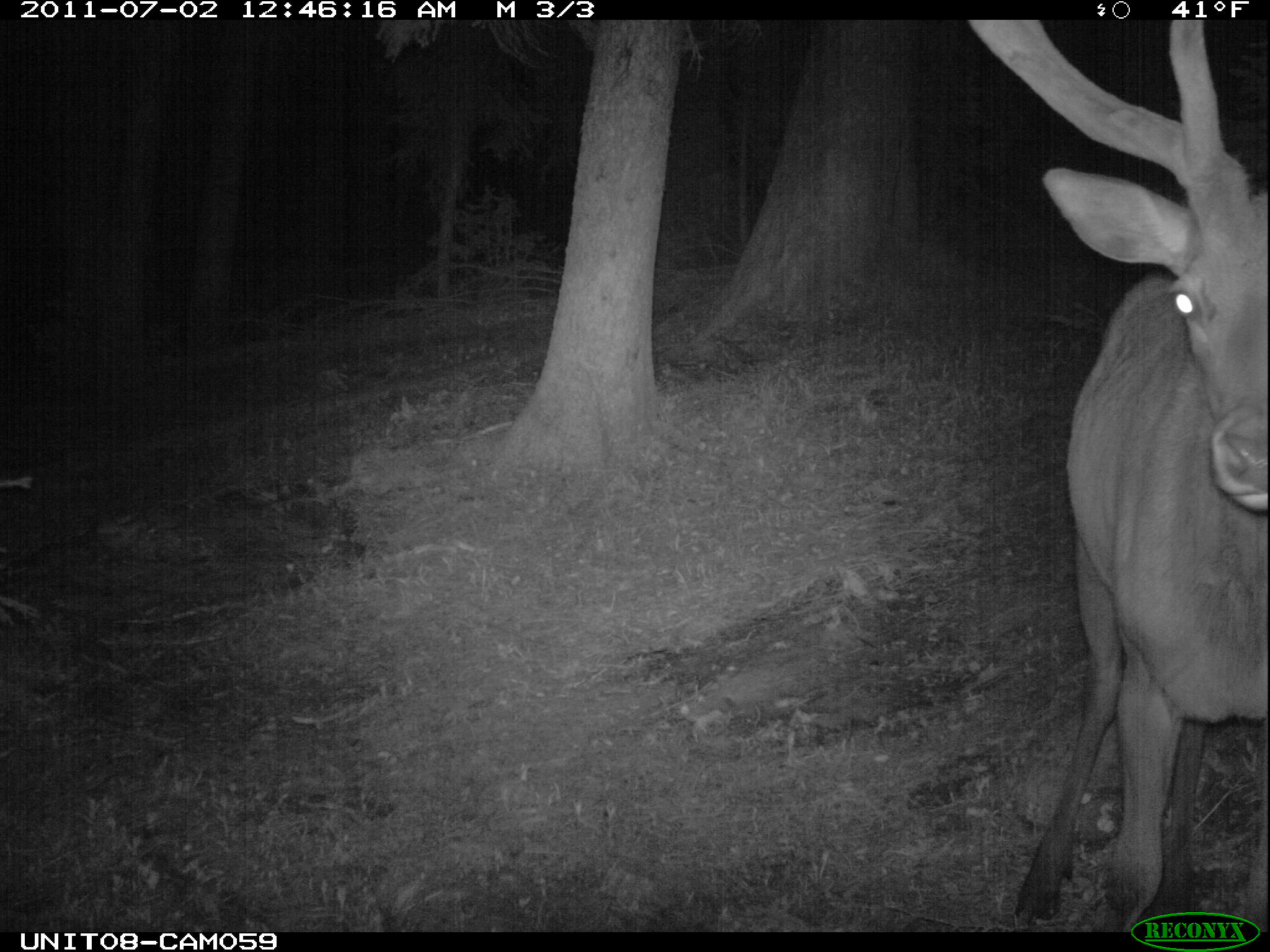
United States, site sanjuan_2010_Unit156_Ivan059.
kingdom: Animalia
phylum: Chordata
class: Mammalia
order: Artiodactyla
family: Cervidae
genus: Cervus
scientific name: Cervus elaphus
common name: red deer